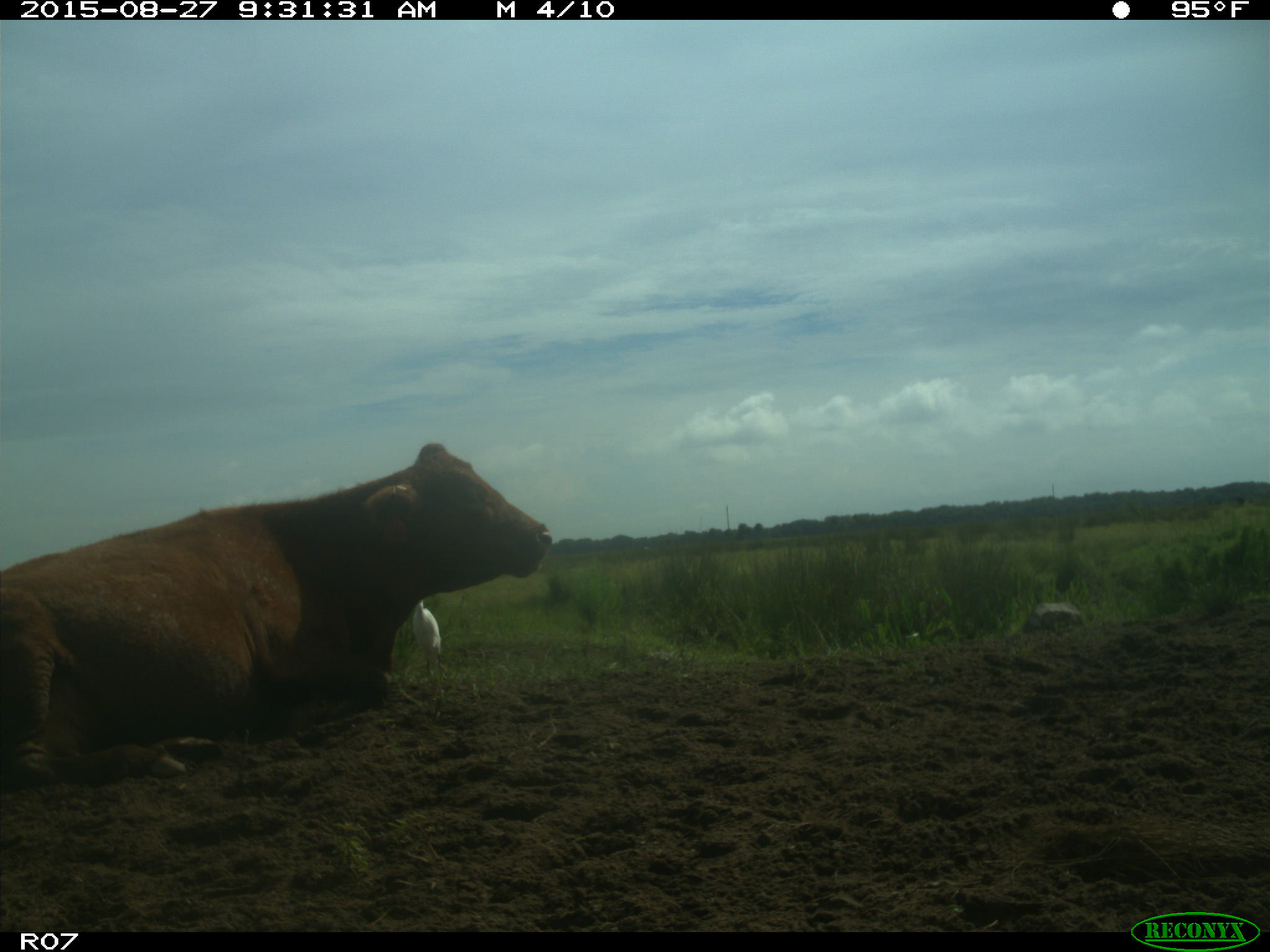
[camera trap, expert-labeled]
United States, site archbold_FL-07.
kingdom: Animalia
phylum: Chordata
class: Mammalia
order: Artiodactyla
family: Bovidae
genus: Bos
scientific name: Bos taurus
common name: domestic cow